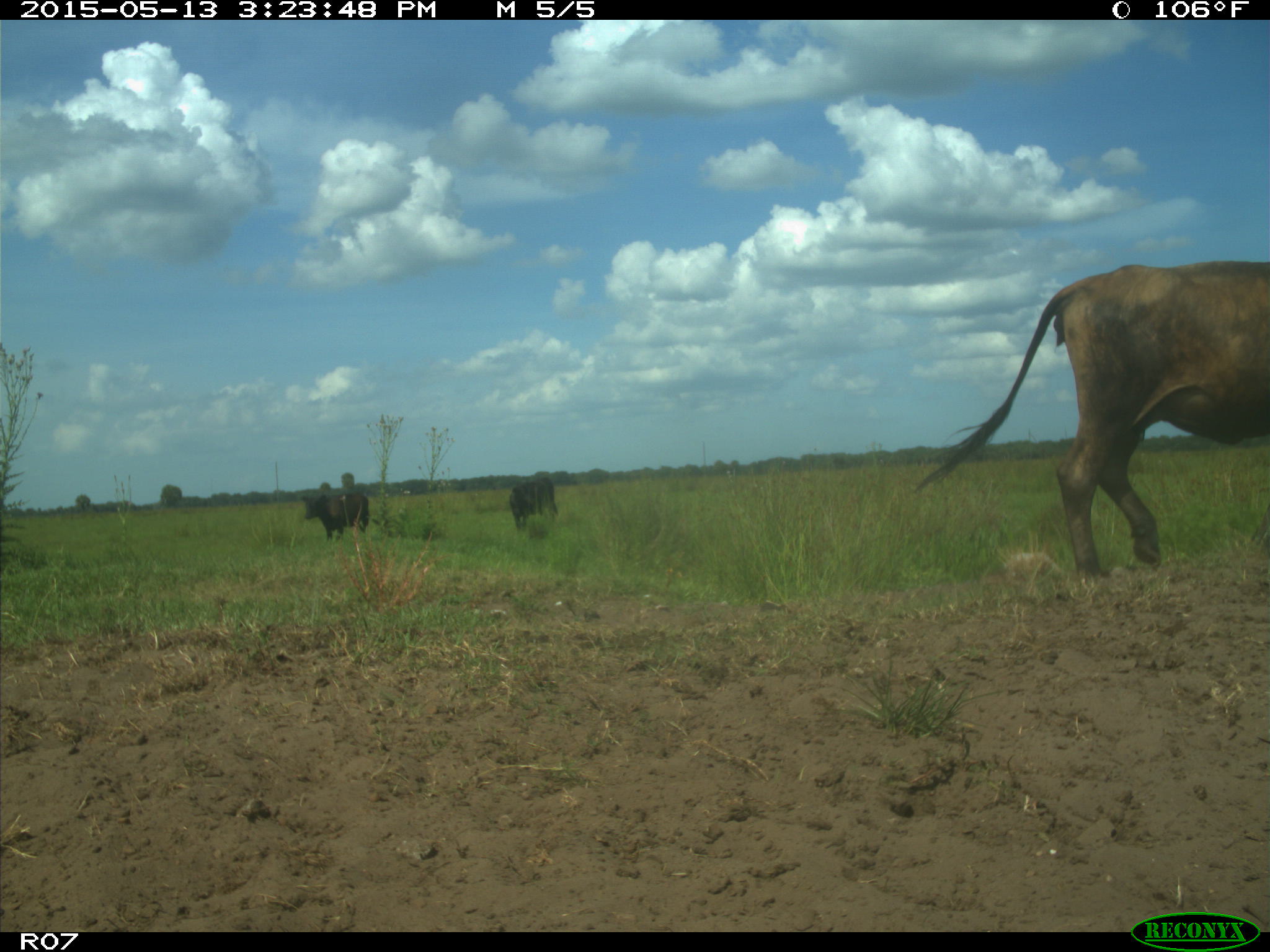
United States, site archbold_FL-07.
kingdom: Animalia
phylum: Chordata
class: Mammalia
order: Artiodactyla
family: Bovidae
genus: Bos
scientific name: Bos taurus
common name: domestic cow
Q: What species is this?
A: Bos taurus (domestic cow).